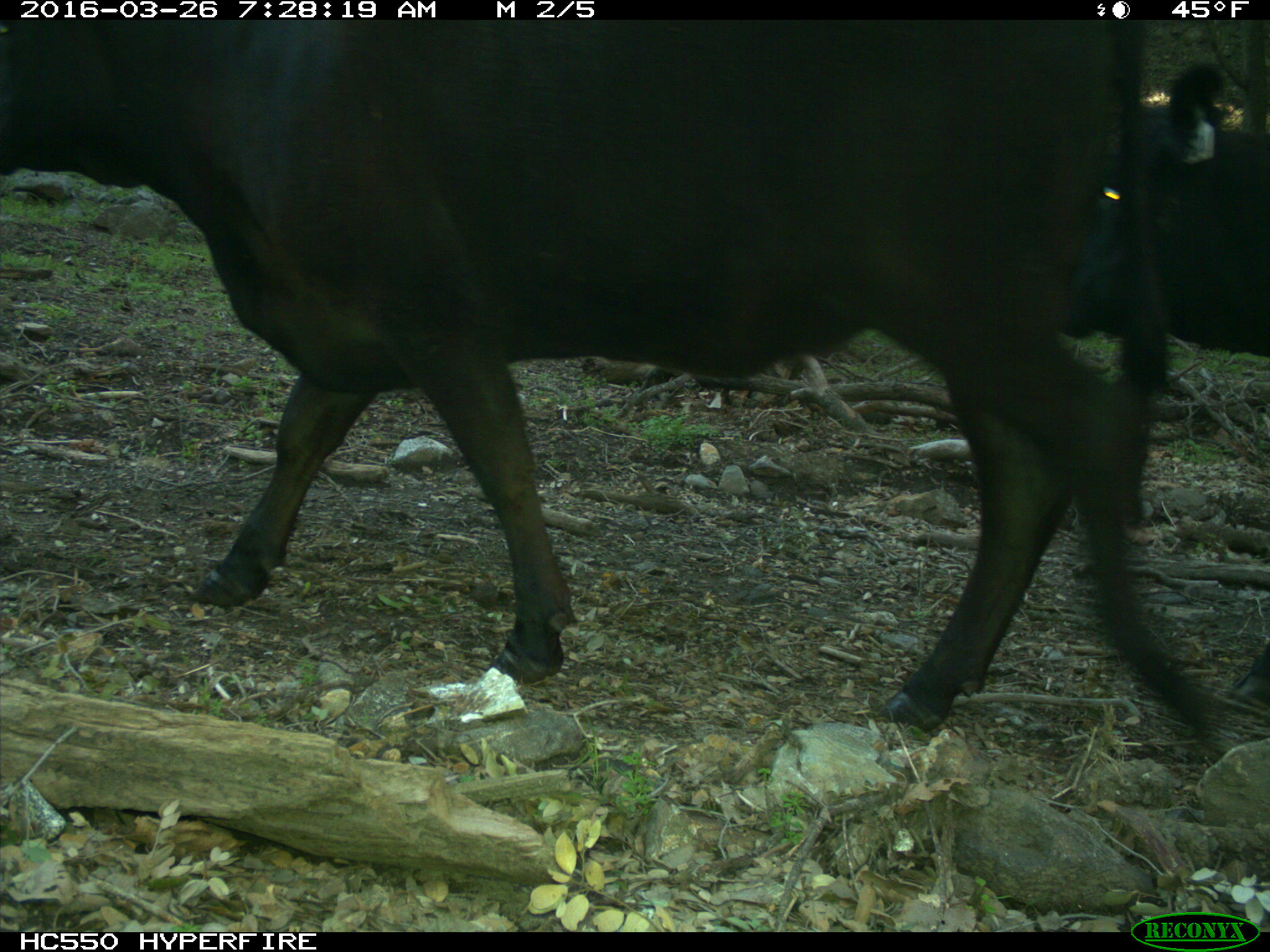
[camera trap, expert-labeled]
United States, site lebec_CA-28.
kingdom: Animalia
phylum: Chordata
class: Mammalia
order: Artiodactyla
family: Bovidae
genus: Bos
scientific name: Bos taurus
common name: domestic cow